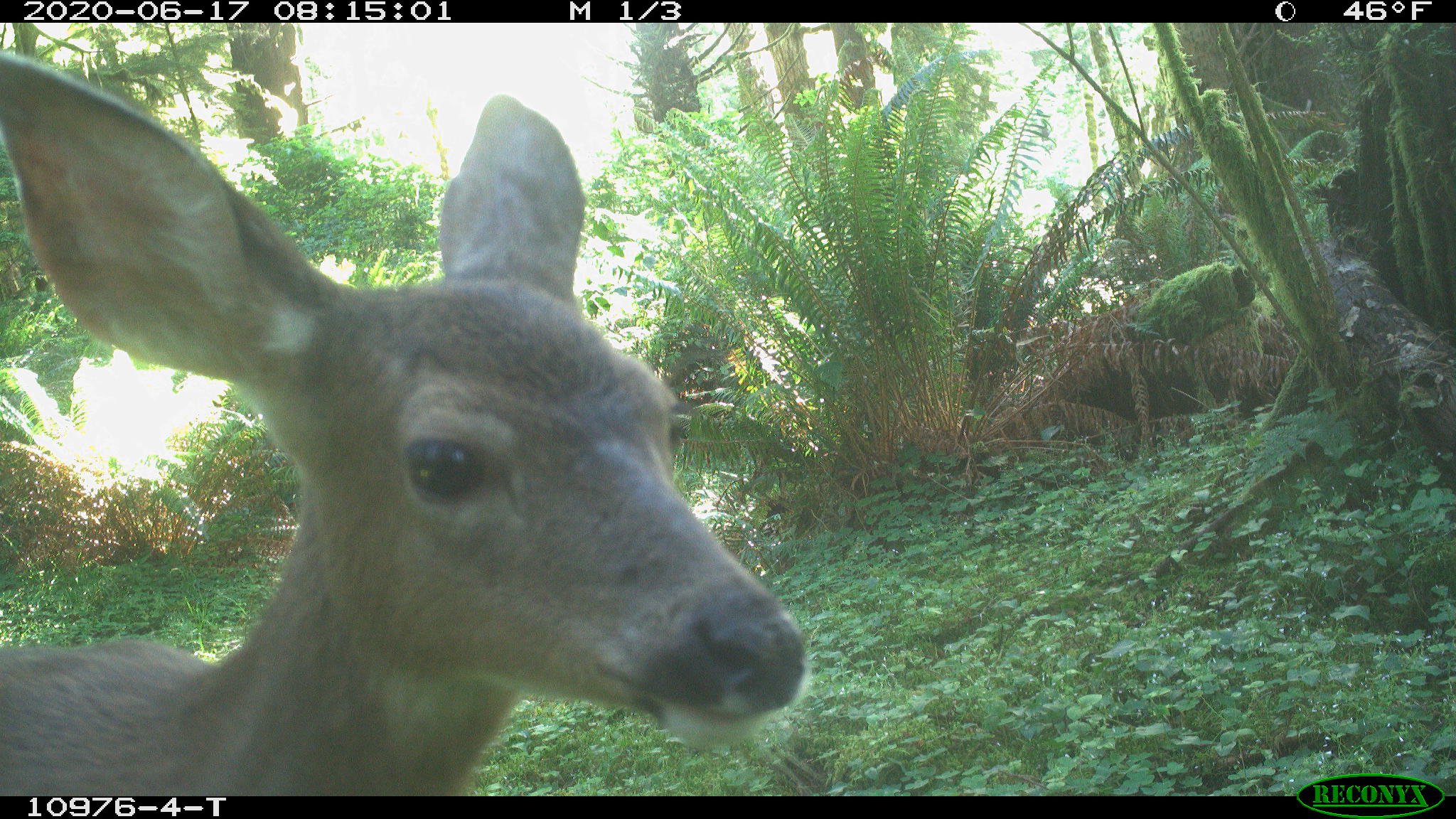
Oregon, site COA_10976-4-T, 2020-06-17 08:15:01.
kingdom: Animalia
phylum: Chordata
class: Mammalia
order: Artiodactyla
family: Cervidae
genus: Odocoileus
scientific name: Odocoileus hemionus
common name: black-tailed deer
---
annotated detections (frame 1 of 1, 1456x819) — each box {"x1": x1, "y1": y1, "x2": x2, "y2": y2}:
black-tailed deer: {"x1": 0, "y1": 35, "x2": 812, "y2": 787}